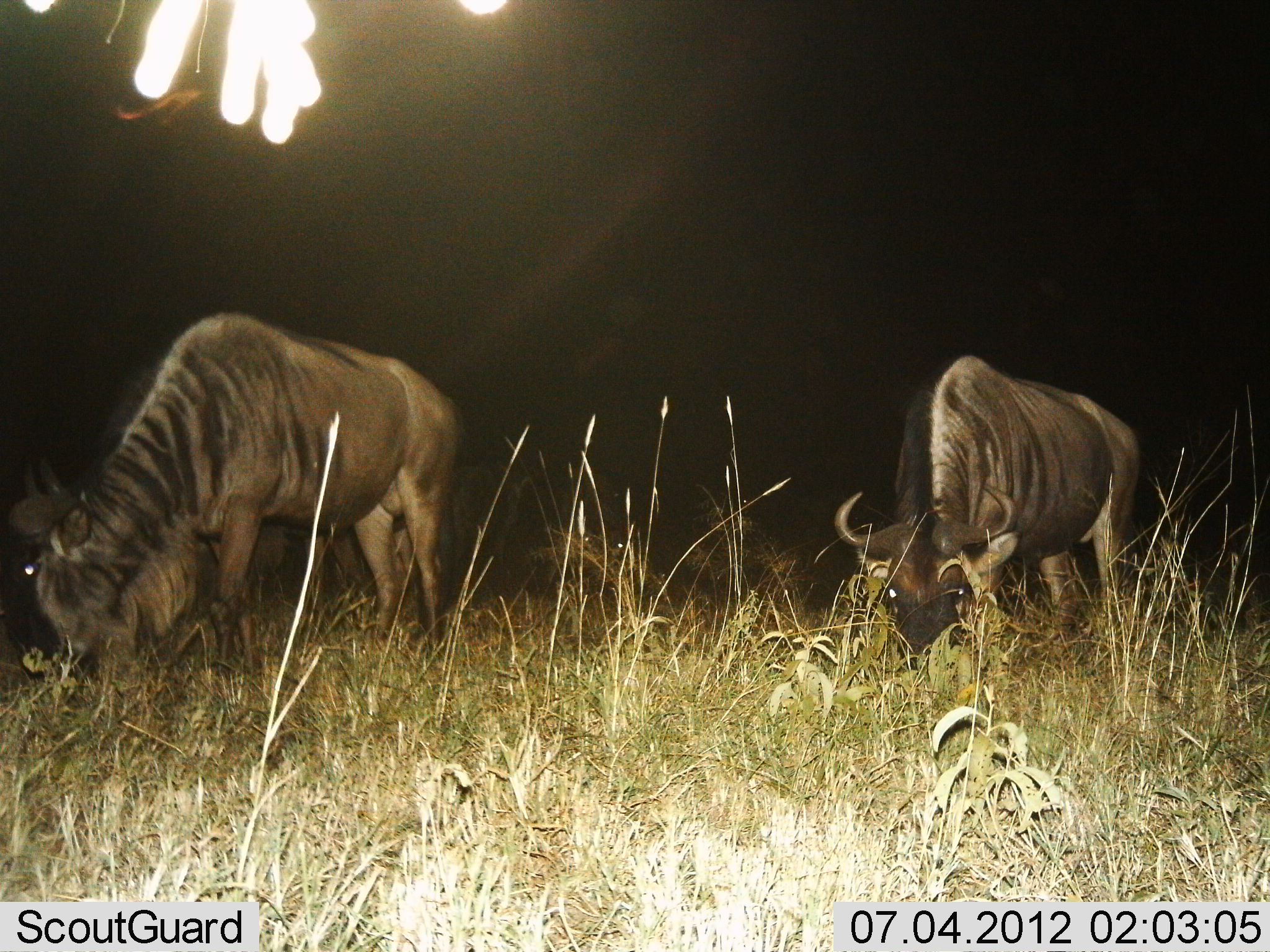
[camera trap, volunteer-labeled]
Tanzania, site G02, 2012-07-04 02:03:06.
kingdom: Animalia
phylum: Chordata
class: Mammalia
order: Artiodactyla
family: Bovidae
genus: Connochaetes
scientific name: Connochaetes taurinus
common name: blue wildebeest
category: wildebeest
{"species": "wildebeest (blue wildebeest) (Connochaetes taurinus)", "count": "3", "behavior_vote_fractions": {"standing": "30%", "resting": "0%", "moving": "0%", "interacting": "0%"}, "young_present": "0%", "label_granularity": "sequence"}